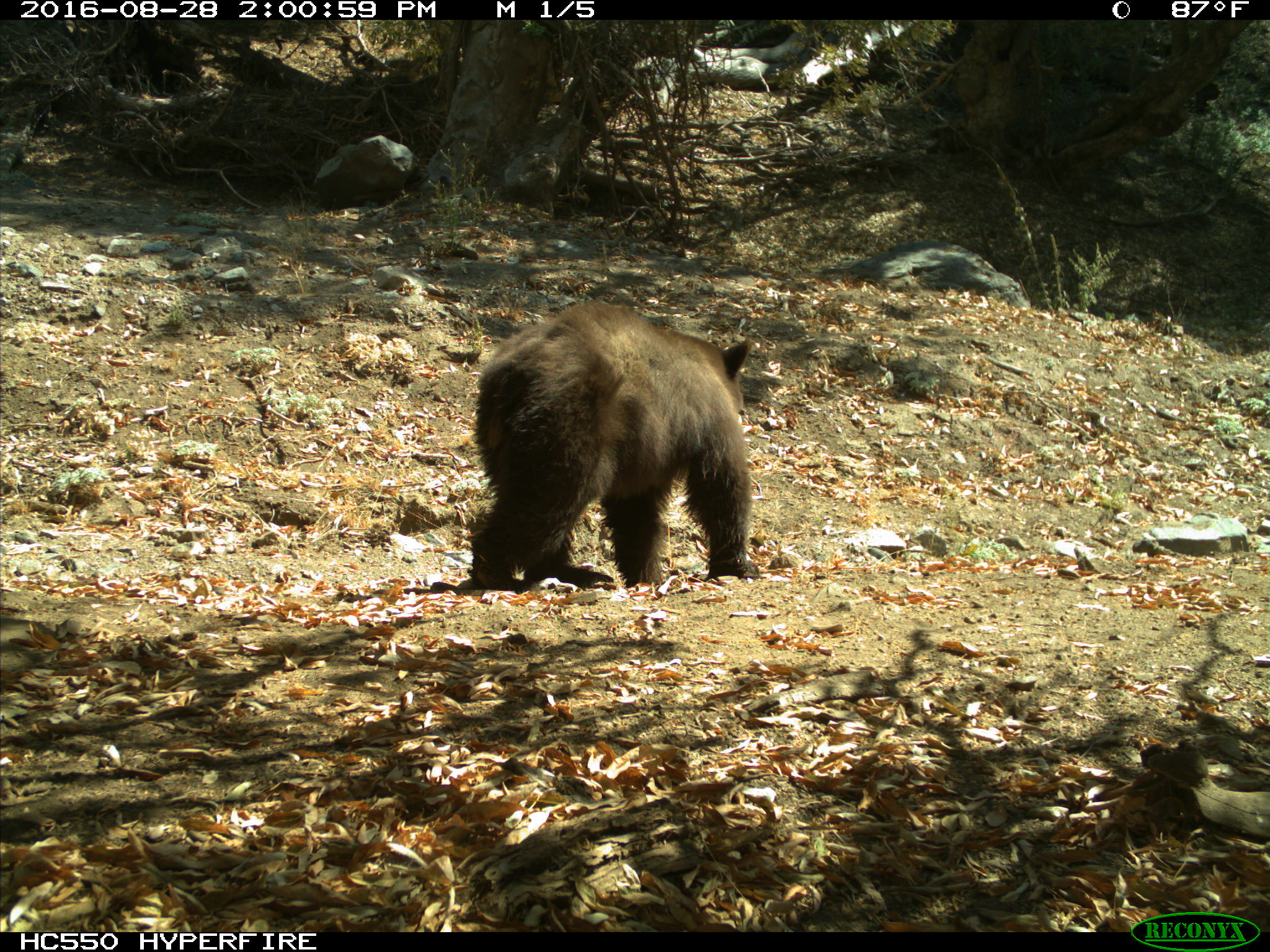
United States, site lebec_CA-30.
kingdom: Animalia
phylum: Chordata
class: Mammalia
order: Carnivora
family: Ursidae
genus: Ursus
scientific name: Ursus americanus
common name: american black bear